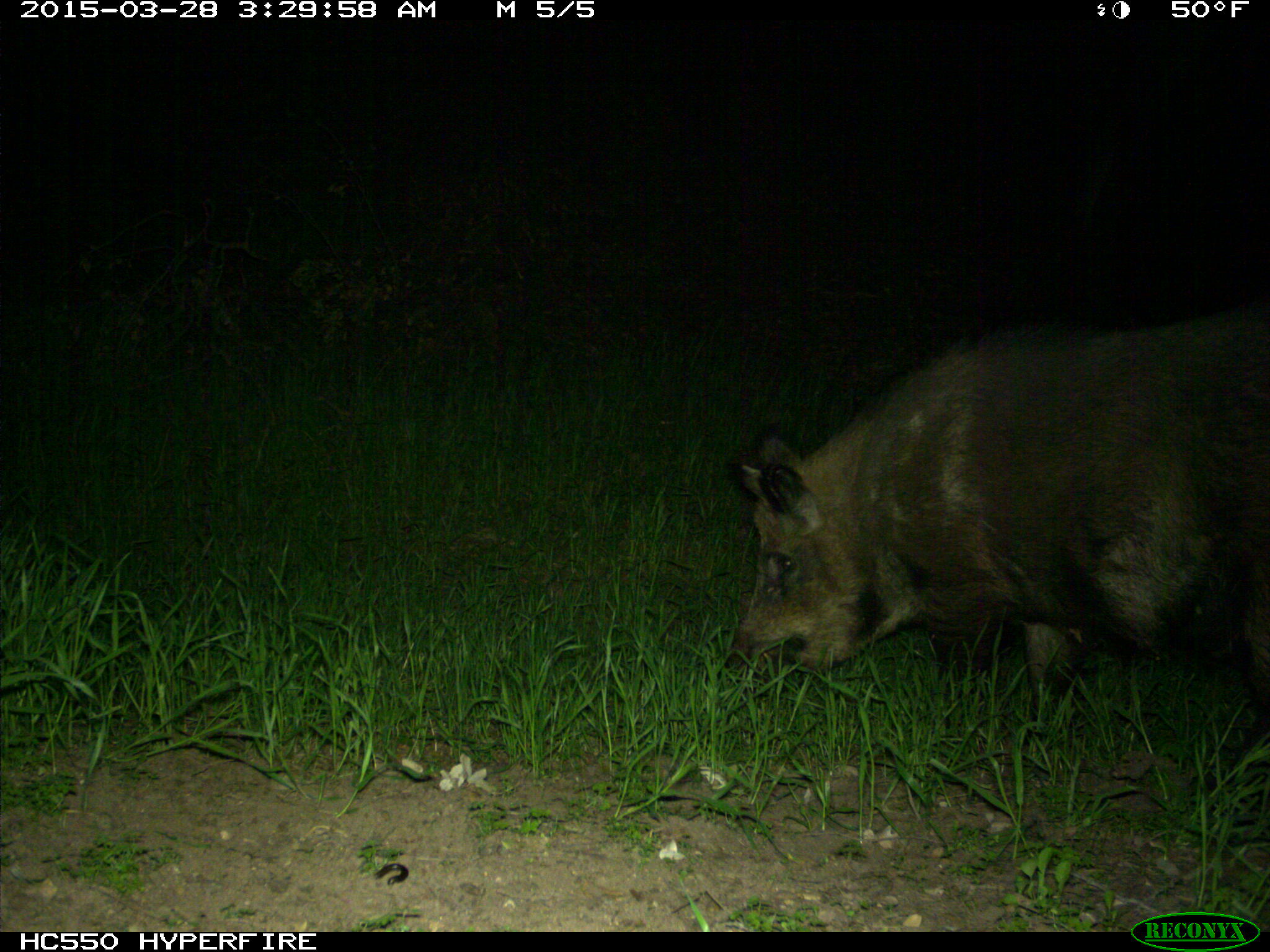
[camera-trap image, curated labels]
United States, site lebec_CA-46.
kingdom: Animalia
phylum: Chordata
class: Mammalia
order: Artiodactyla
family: Suidae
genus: Sus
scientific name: Sus scrofa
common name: wild boar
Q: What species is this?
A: Sus scrofa (wild boar).